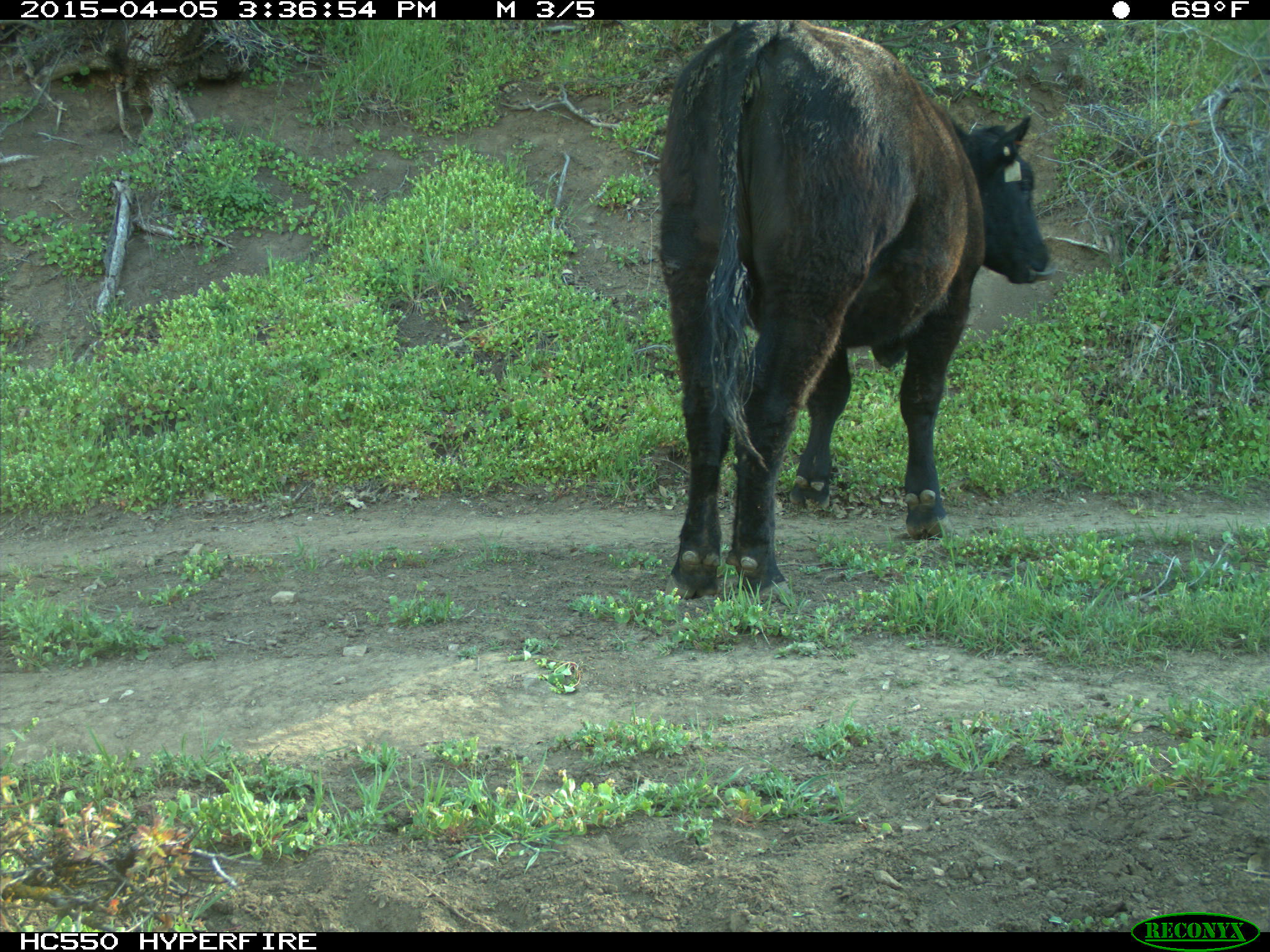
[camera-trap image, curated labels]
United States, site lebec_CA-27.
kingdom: Animalia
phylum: Chordata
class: Mammalia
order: Artiodactyla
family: Bovidae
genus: Bos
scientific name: Bos taurus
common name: domestic cow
Bos taurus (domestic cow).